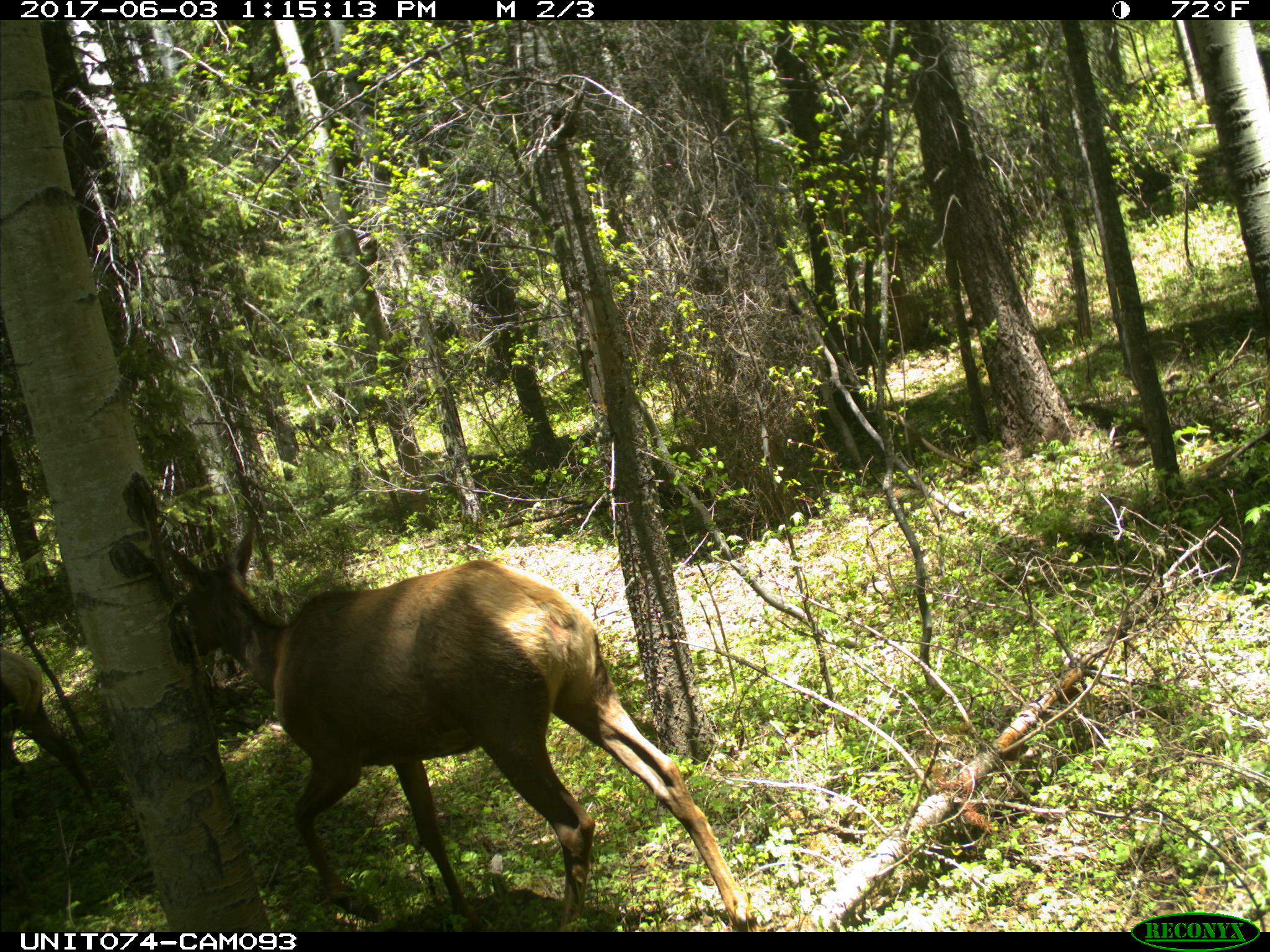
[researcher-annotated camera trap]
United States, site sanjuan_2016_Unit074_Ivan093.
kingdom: Animalia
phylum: Chordata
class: Mammalia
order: Artiodactyla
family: Cervidae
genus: Cervus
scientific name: Cervus elaphus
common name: red deer